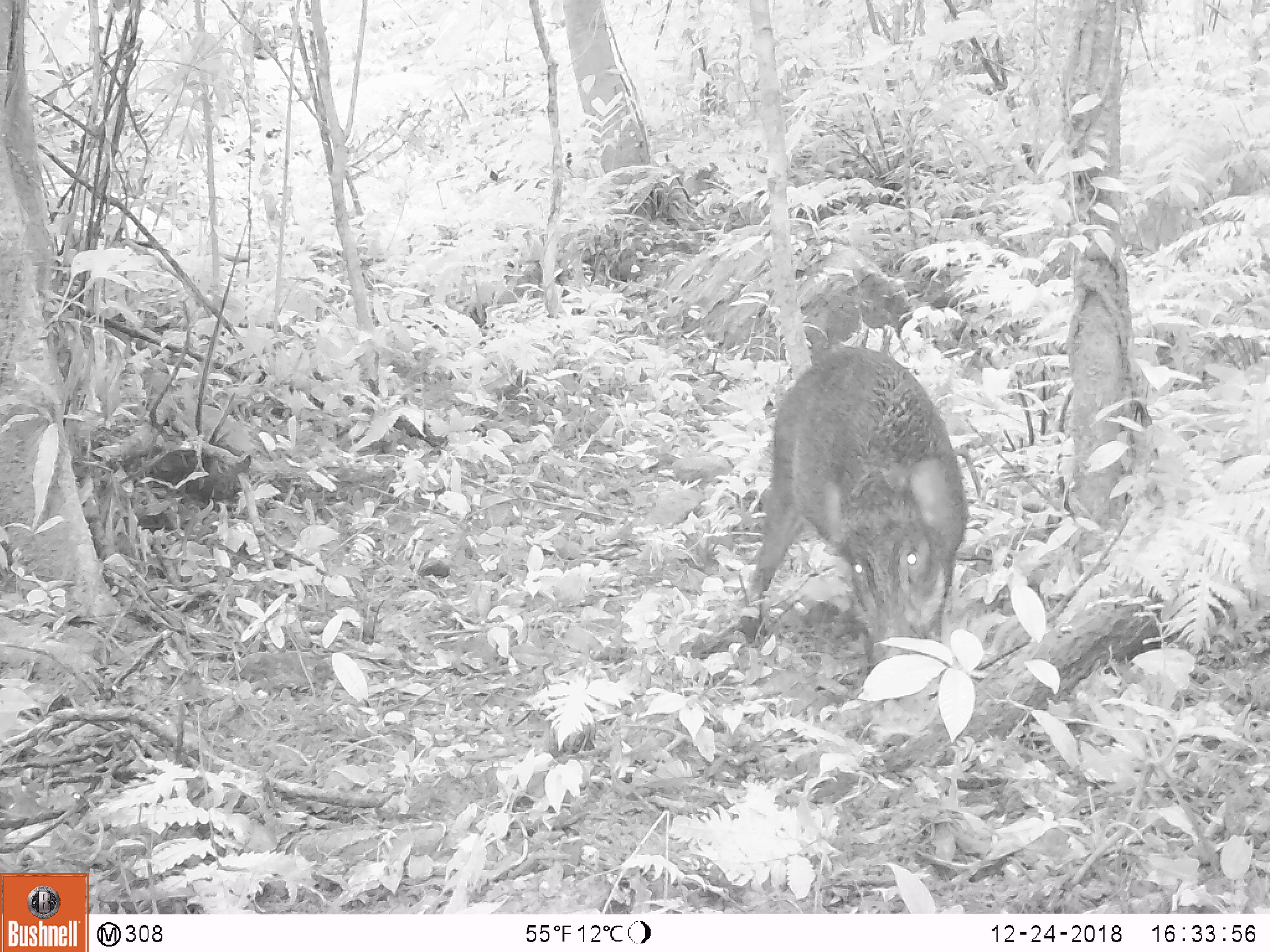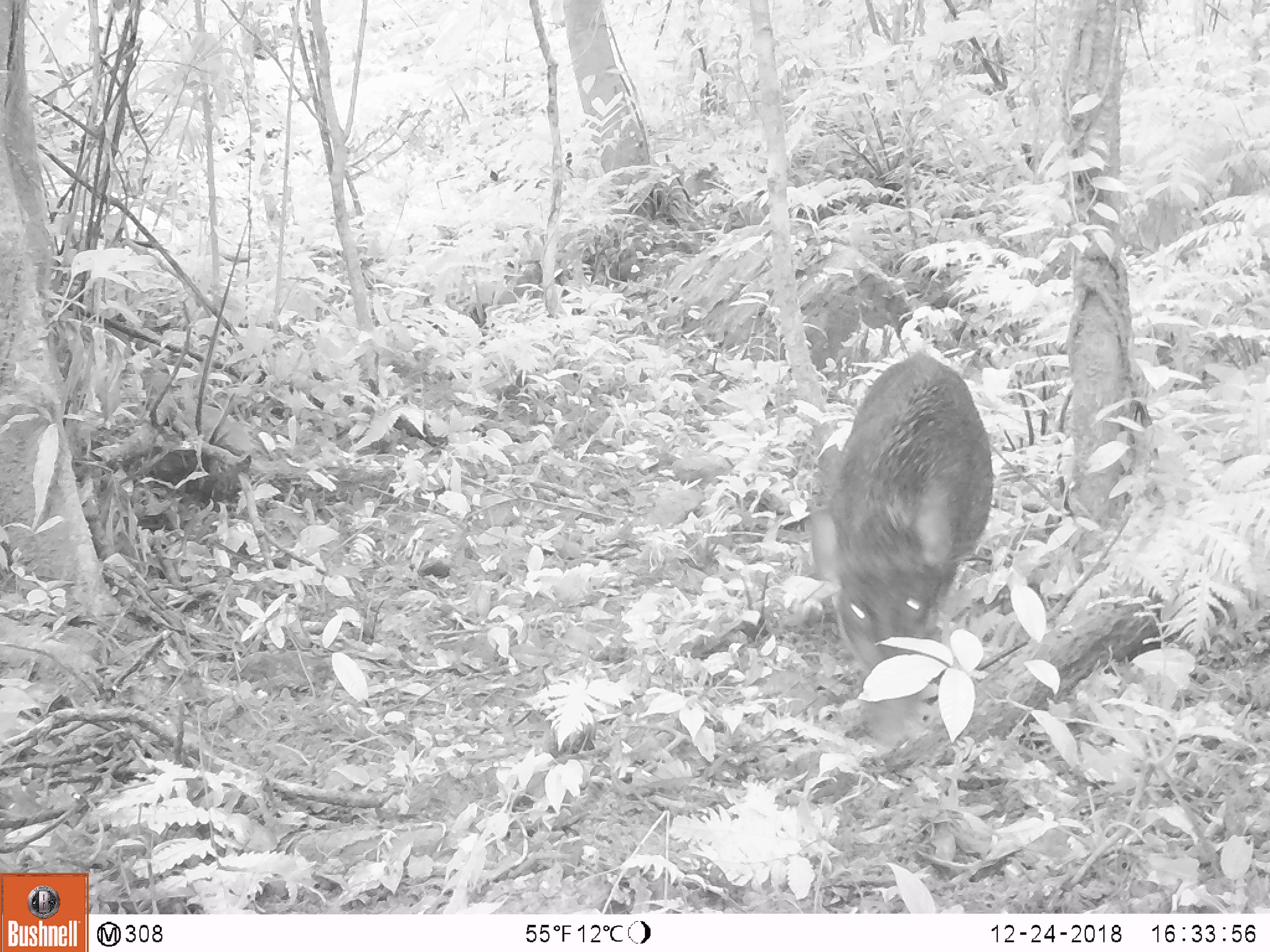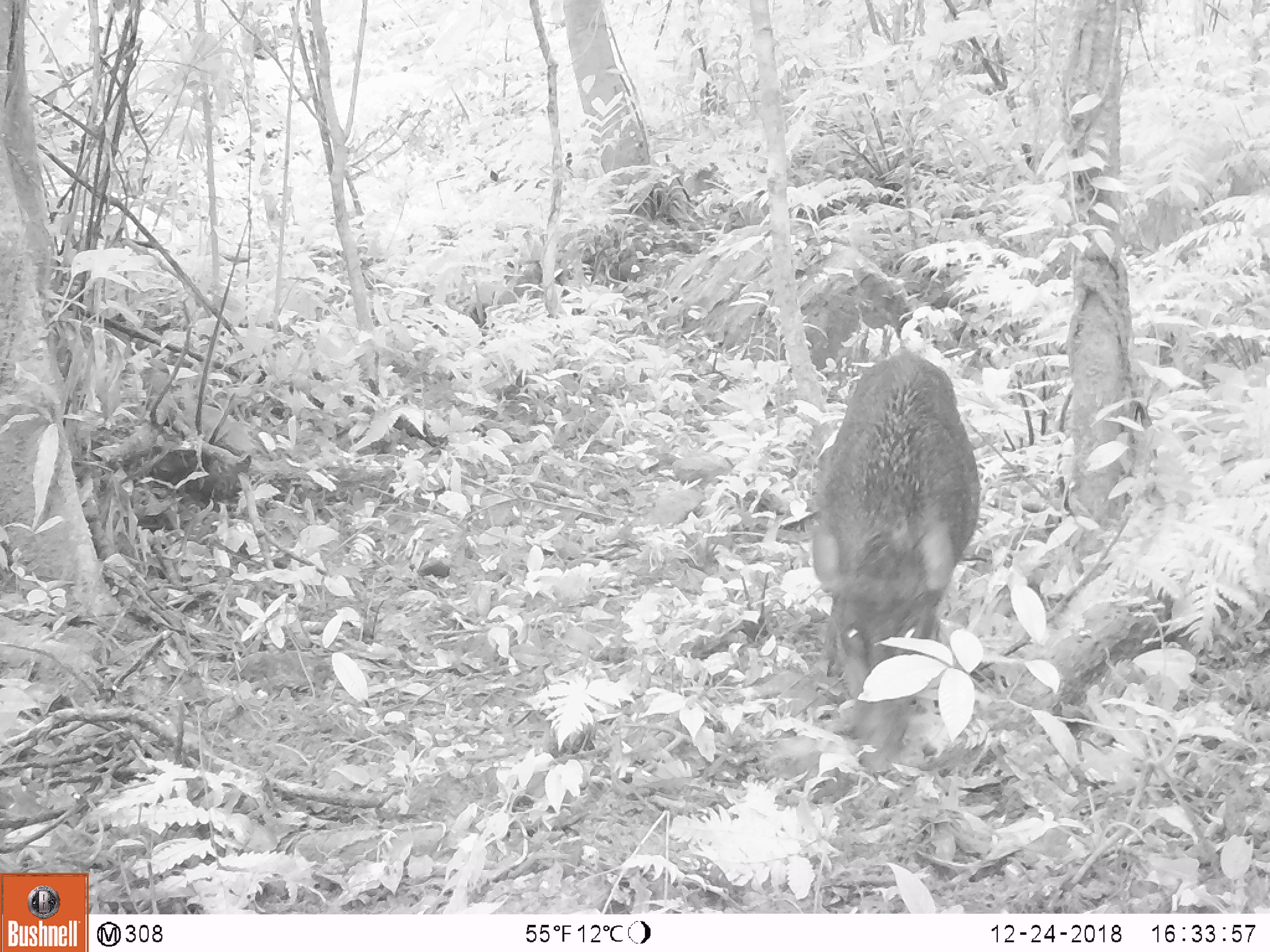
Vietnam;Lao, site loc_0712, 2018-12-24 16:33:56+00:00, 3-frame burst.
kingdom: Animalia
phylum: Chordata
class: Mammalia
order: Artiodactyla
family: Suidae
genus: Sus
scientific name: Sus scrofa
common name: eurasian wild pig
Eurasian wild pig (Sus scrofa). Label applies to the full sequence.